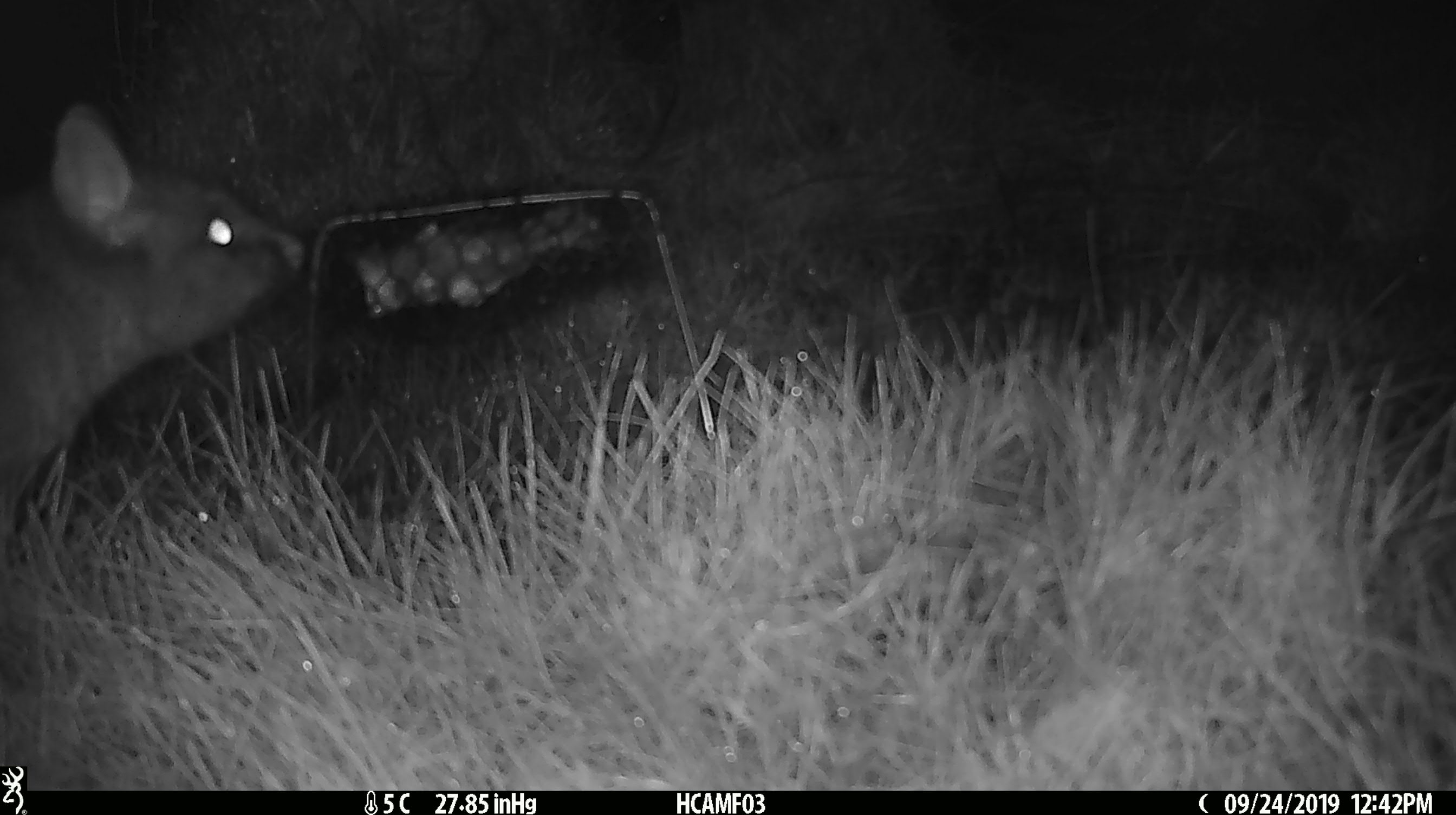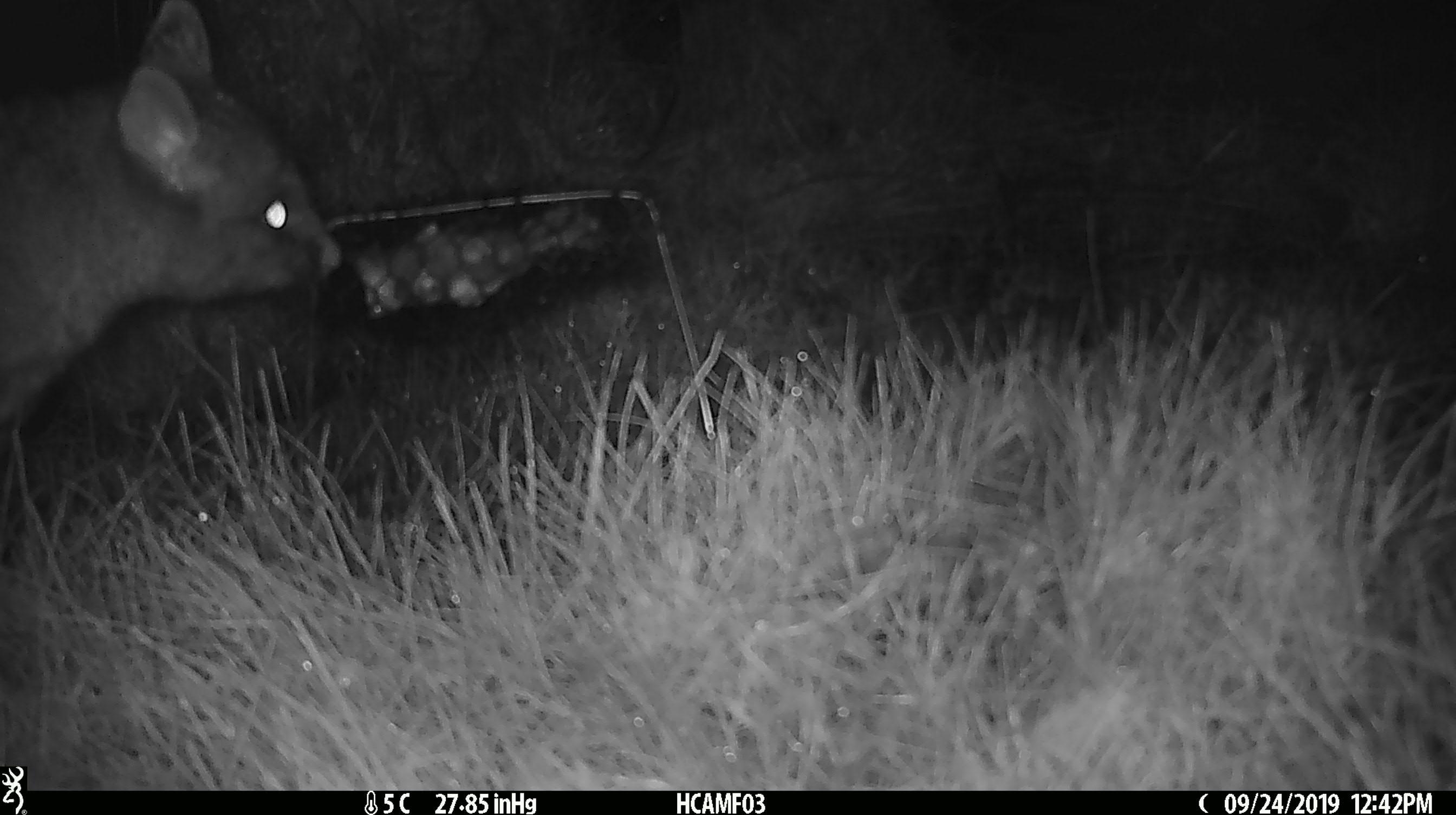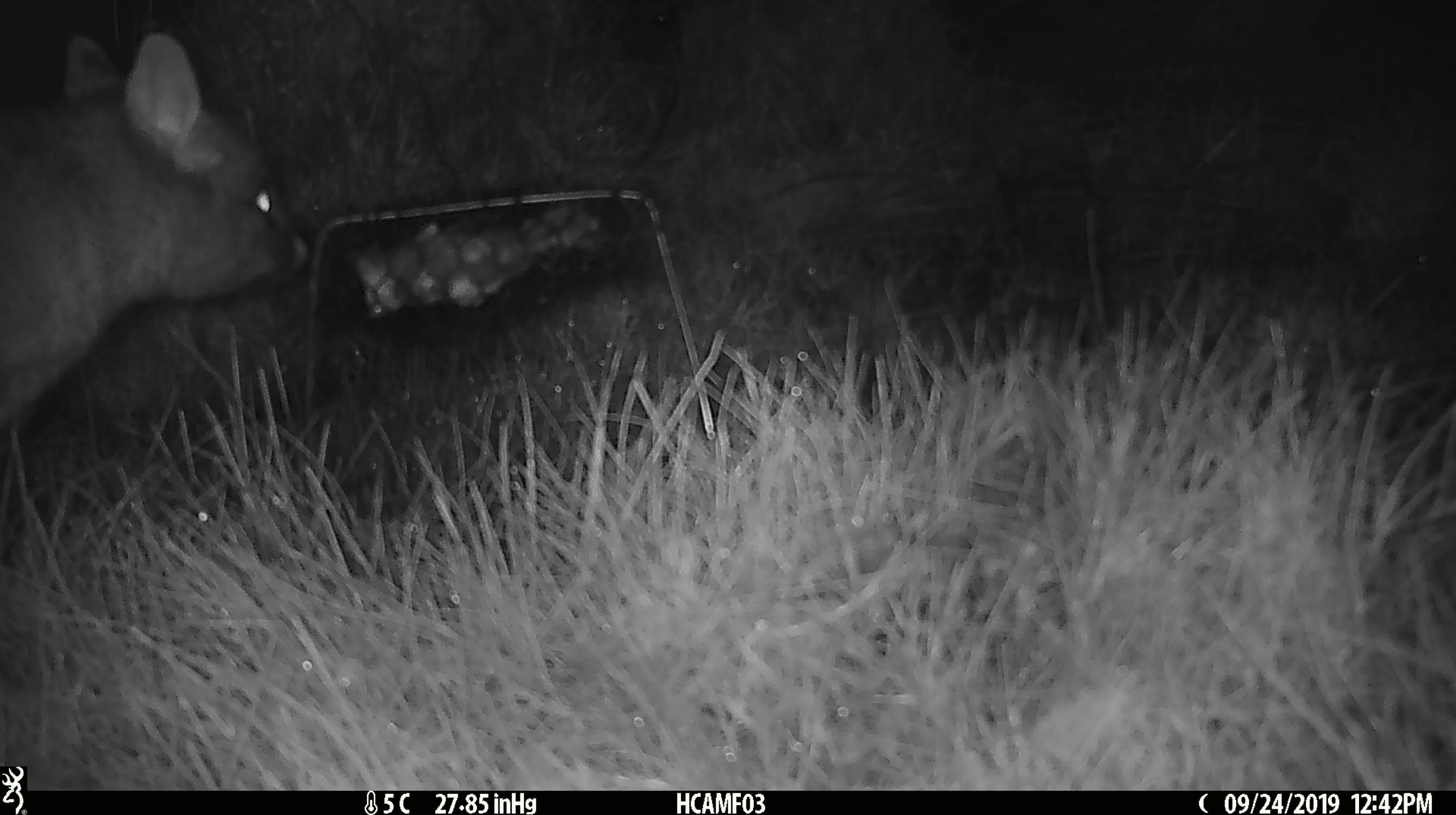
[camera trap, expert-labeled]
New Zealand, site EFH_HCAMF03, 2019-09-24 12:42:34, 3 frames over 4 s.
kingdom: Animalia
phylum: Chordata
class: Mammalia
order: Diprotodontia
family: Phalangeridae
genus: Trichosurus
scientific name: Trichosurus vulpecula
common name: common brushtail possum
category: possum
Possum (common brushtail possum) (Trichosurus vulpecula).